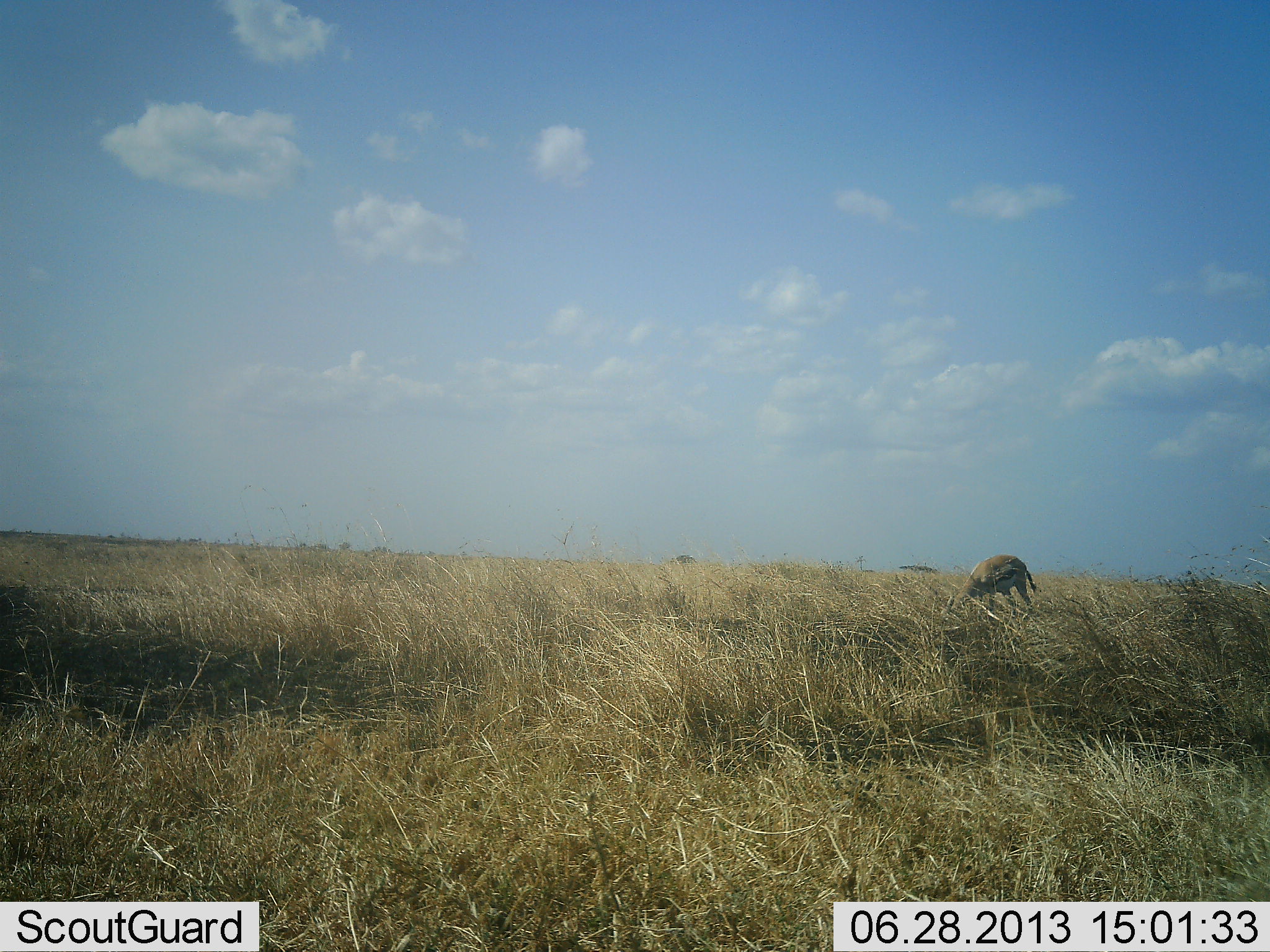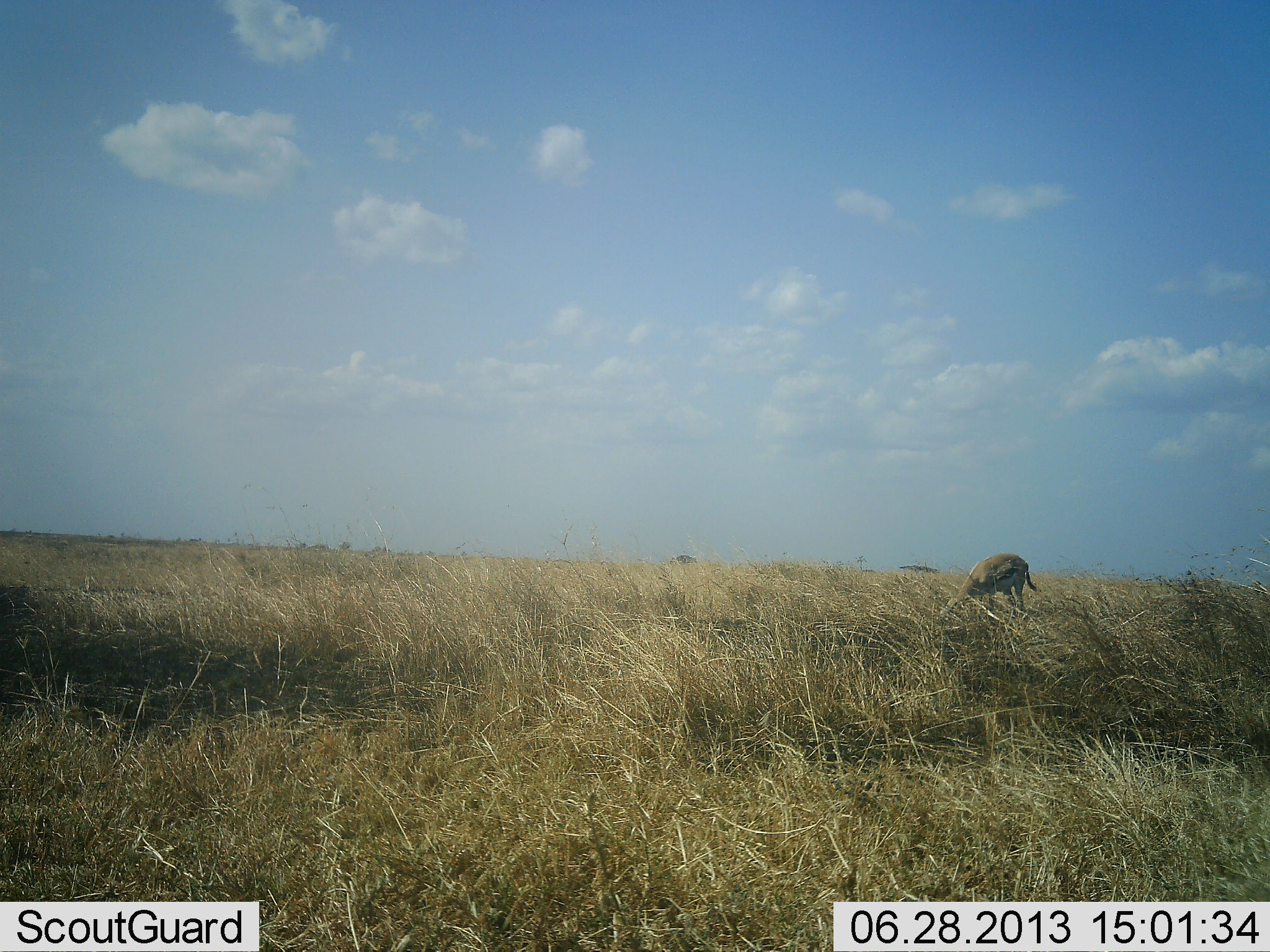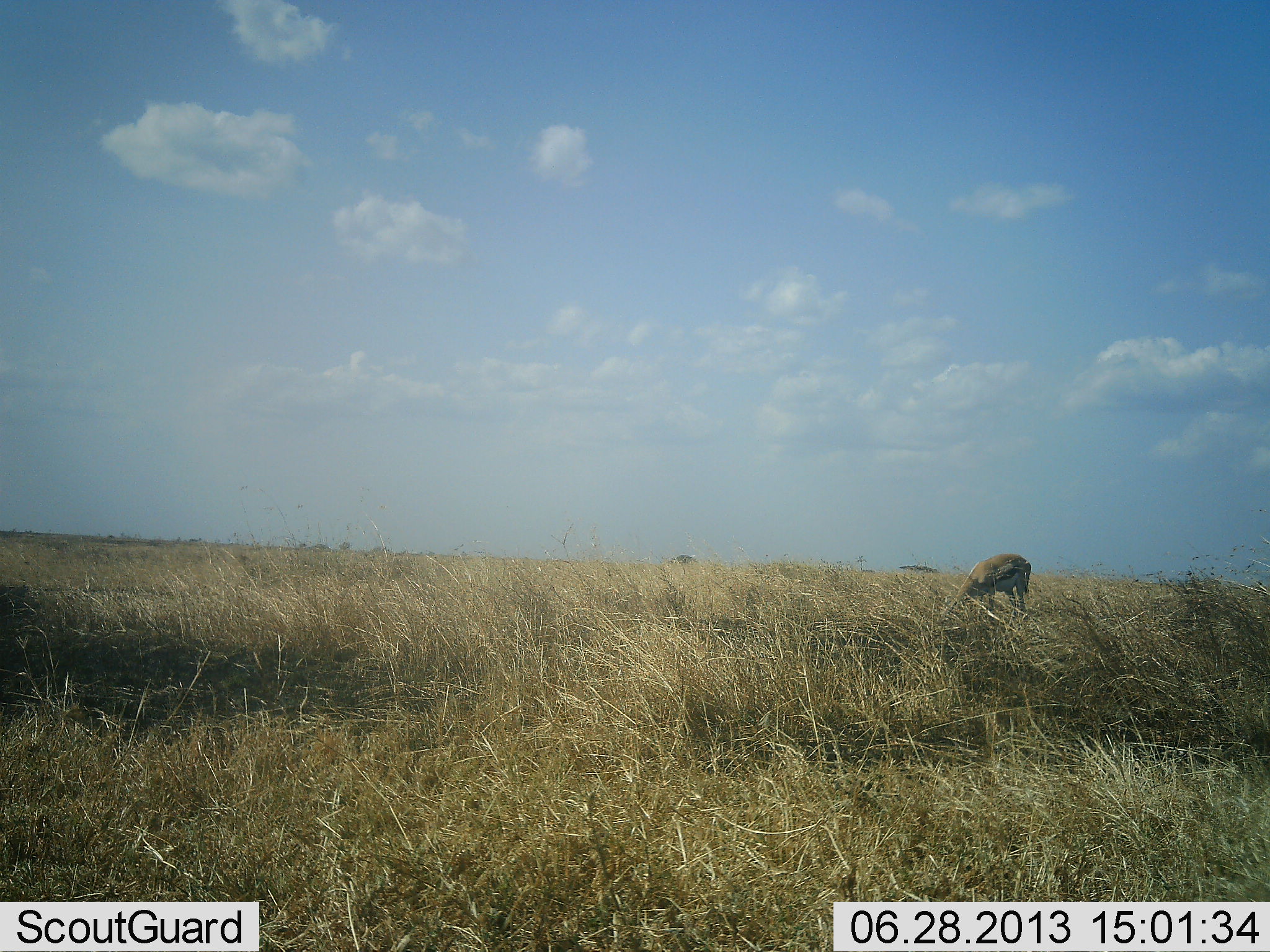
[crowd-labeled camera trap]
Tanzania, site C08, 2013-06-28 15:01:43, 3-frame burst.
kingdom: Animalia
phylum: Chordata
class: Mammalia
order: Artiodactyla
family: Bovidae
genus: Eudorcas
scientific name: Eudorcas thomsonii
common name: thomson's gazelle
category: gazellethomsons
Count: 1.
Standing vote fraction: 14%.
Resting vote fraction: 0%.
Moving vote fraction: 0%.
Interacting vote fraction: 0%.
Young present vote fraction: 0%.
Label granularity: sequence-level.